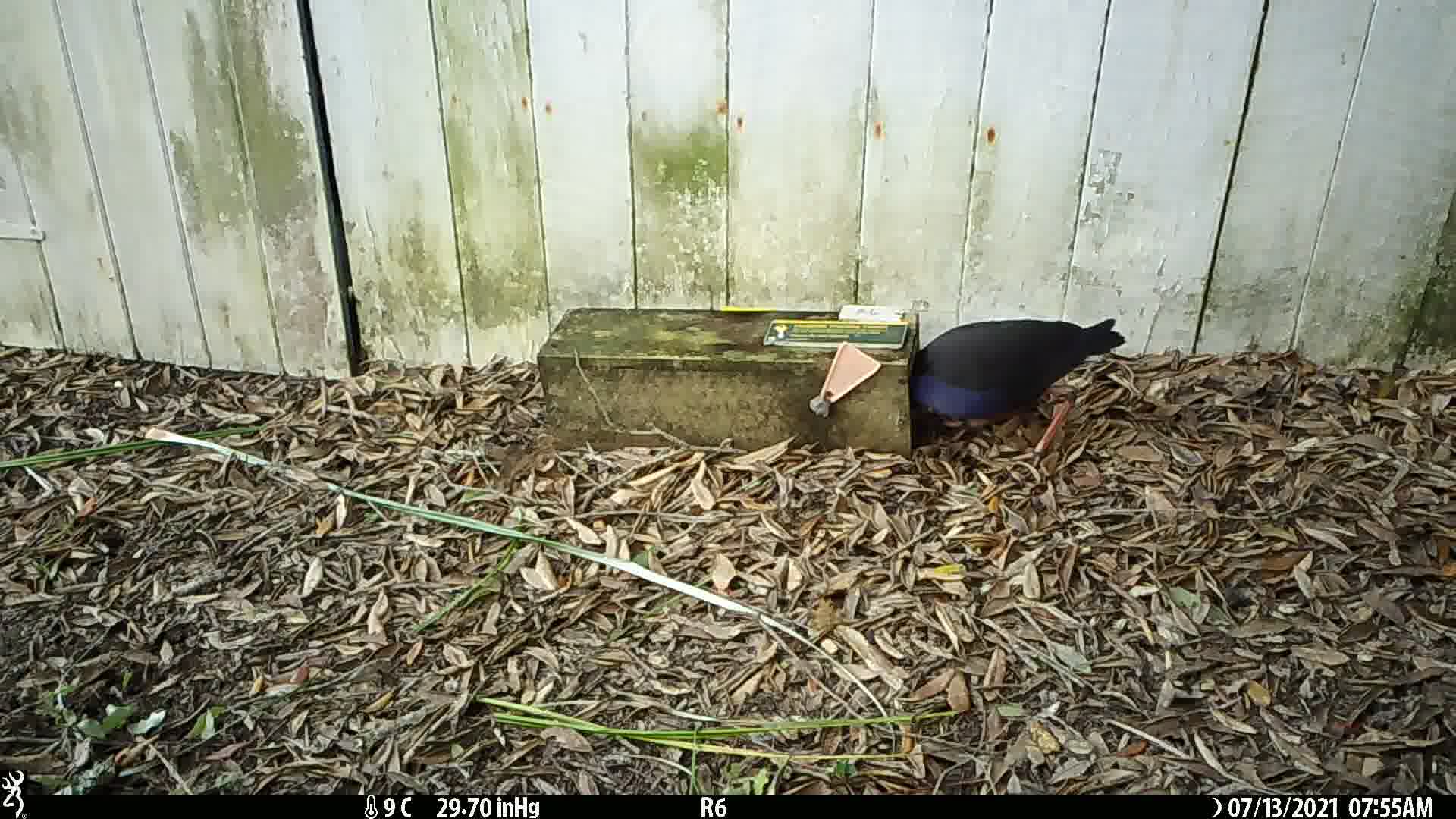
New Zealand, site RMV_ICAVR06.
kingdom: Animalia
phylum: Chordata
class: Aves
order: Gruiformes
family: Rallidae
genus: Porphyrio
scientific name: Porphyrio melanotus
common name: australasian swamphen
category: pukeko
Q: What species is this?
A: Pukeko (australasian swamphen) (Porphyrio melanotus).